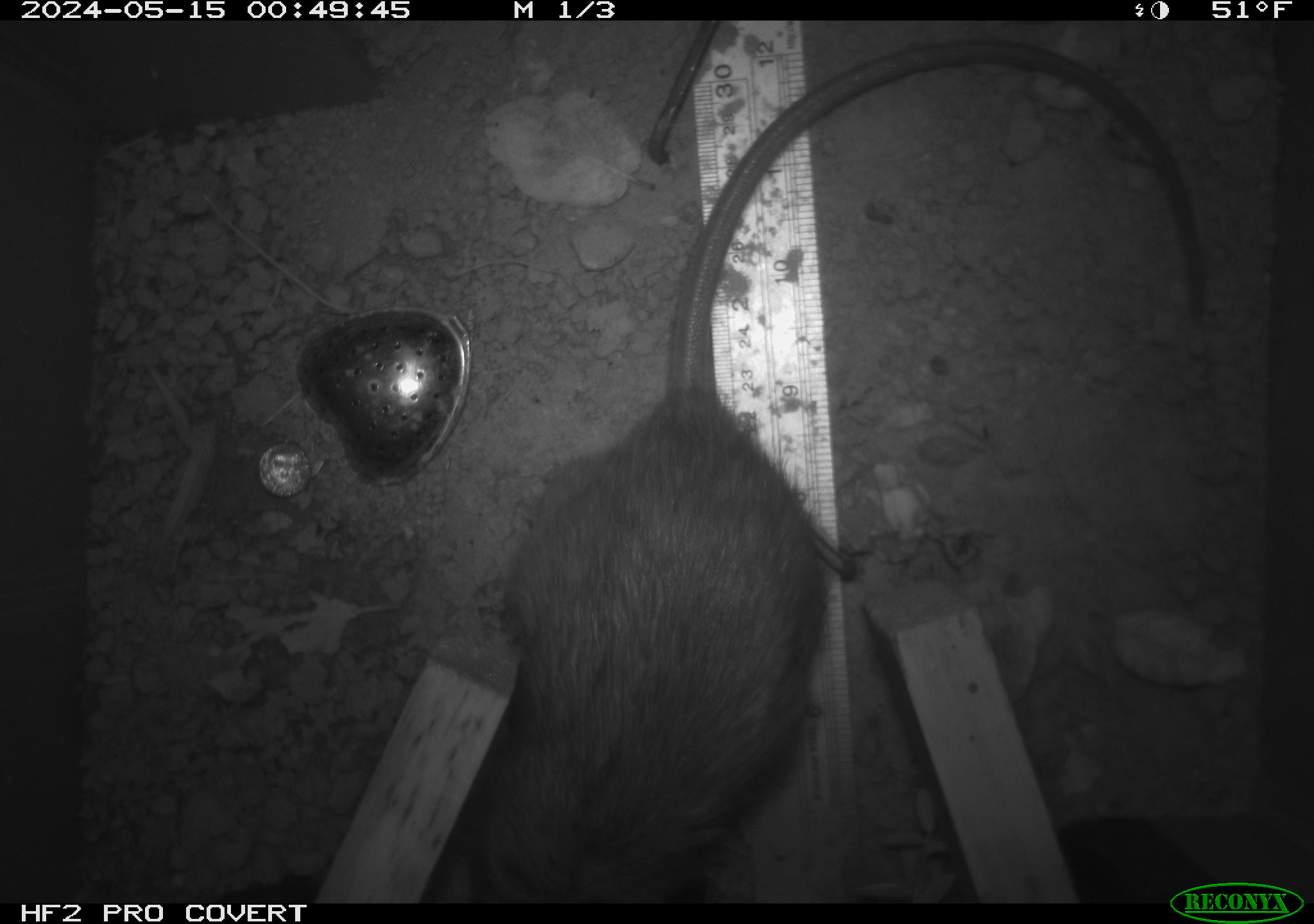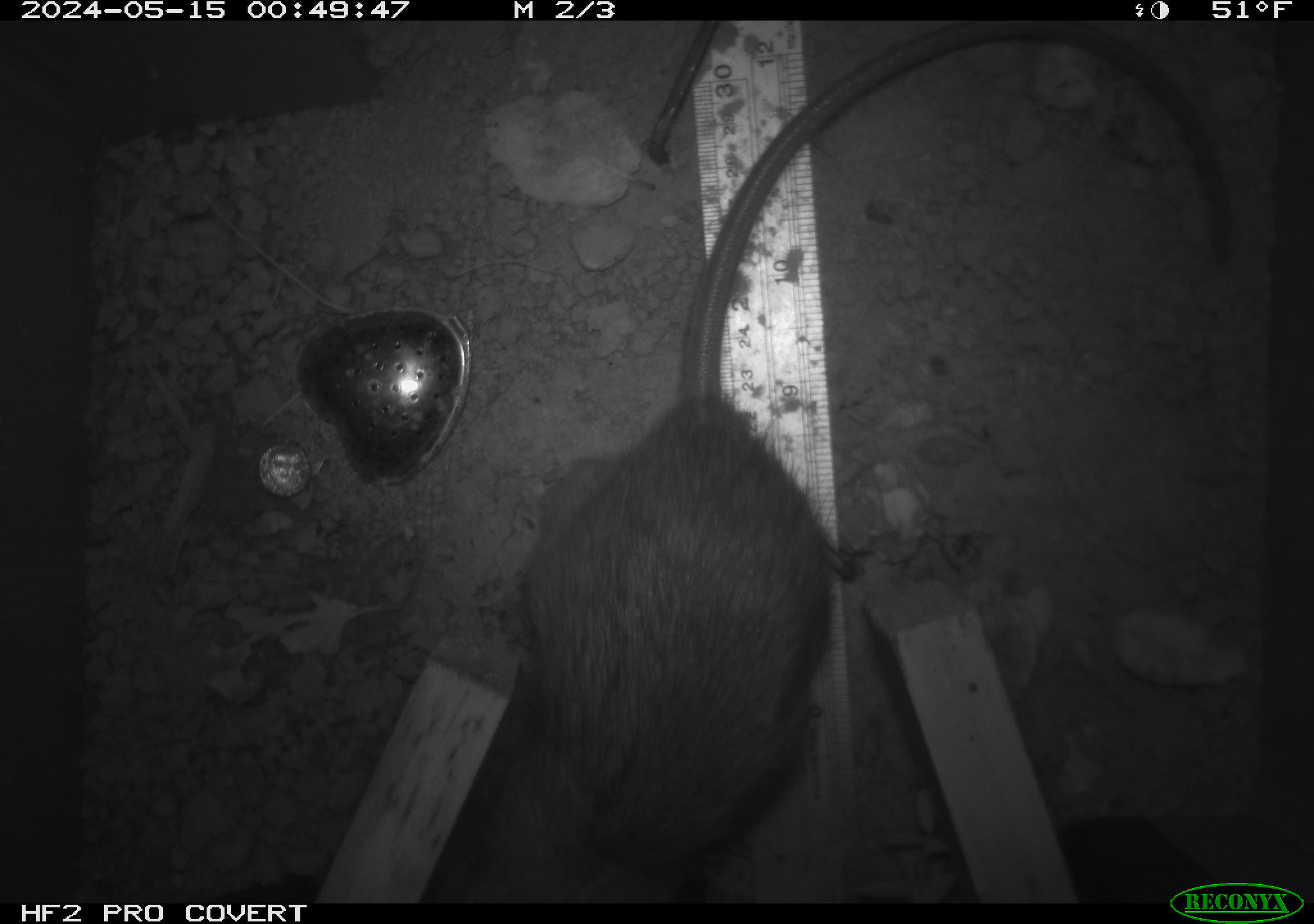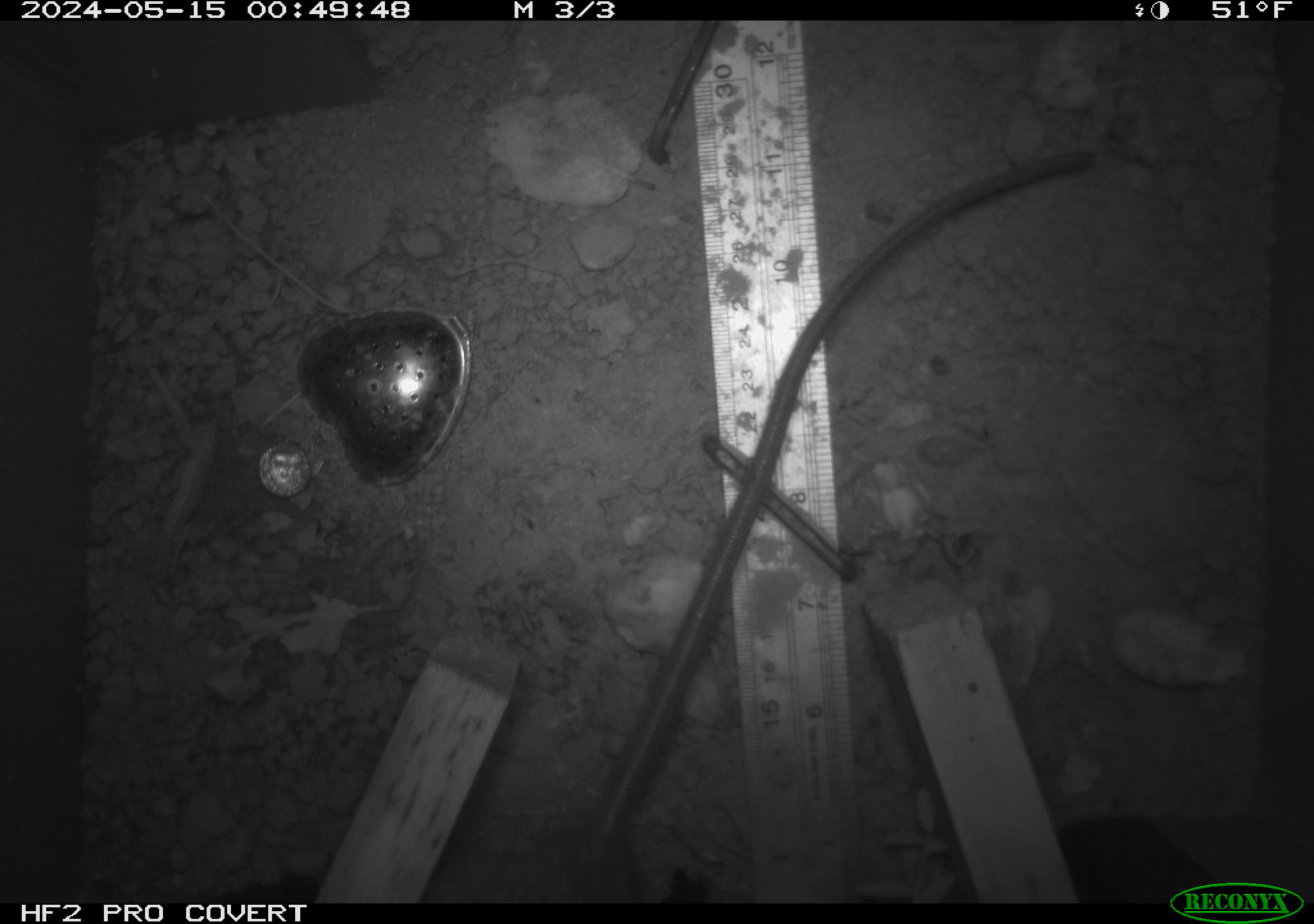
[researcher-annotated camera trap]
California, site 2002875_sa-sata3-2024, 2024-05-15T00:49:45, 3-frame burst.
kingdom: Animalia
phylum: Chordata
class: Mammalia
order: Rodentia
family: Muridae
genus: Rattus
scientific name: Rattus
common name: rat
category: rattus species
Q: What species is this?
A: Rattus species (rat) (Rattus).